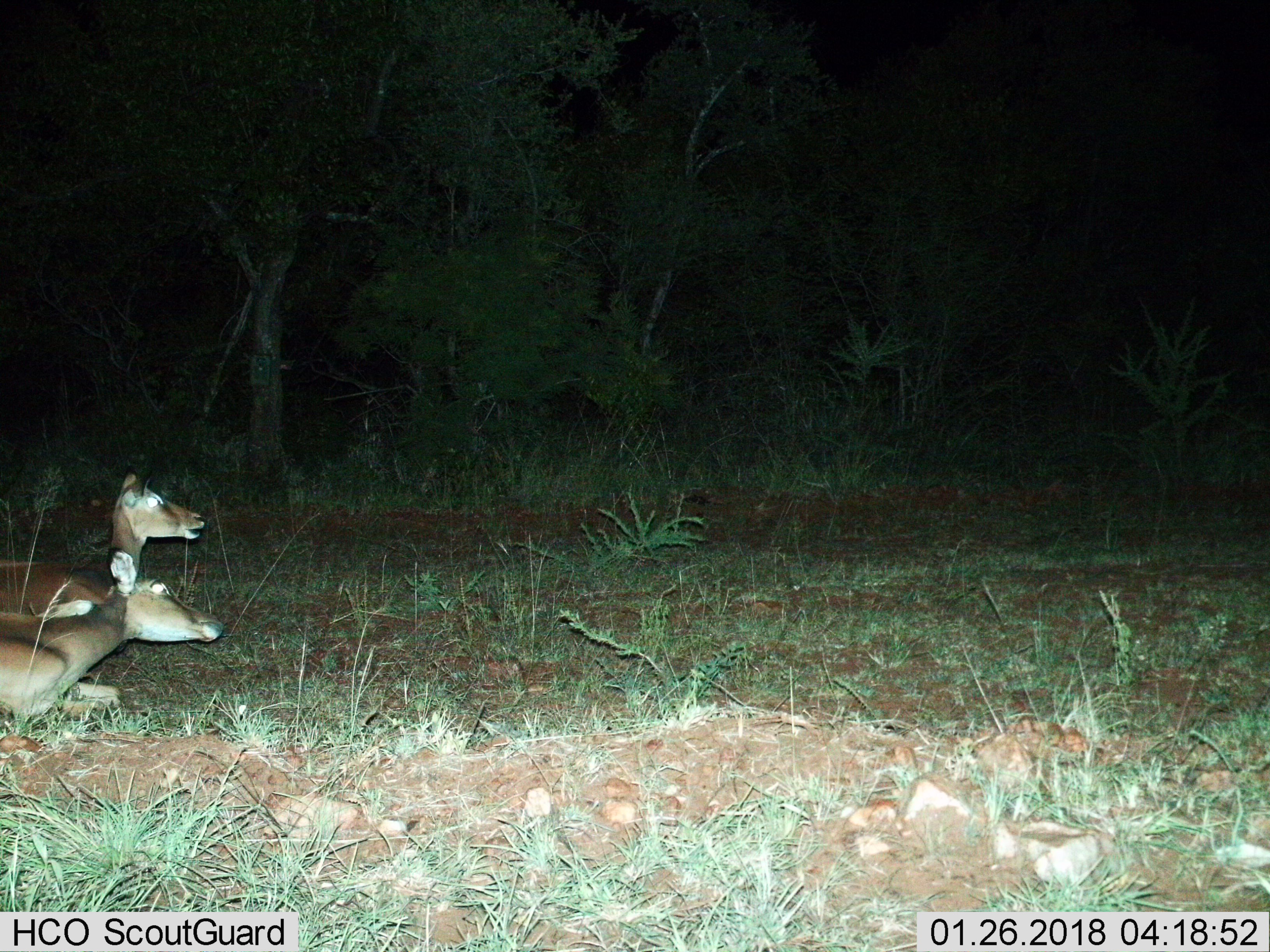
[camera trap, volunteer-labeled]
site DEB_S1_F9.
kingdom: Animalia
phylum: Chordata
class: Mammalia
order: Artiodactyla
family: Bovidae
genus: Aepyceros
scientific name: Aepyceros melampus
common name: impala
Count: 2.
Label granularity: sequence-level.